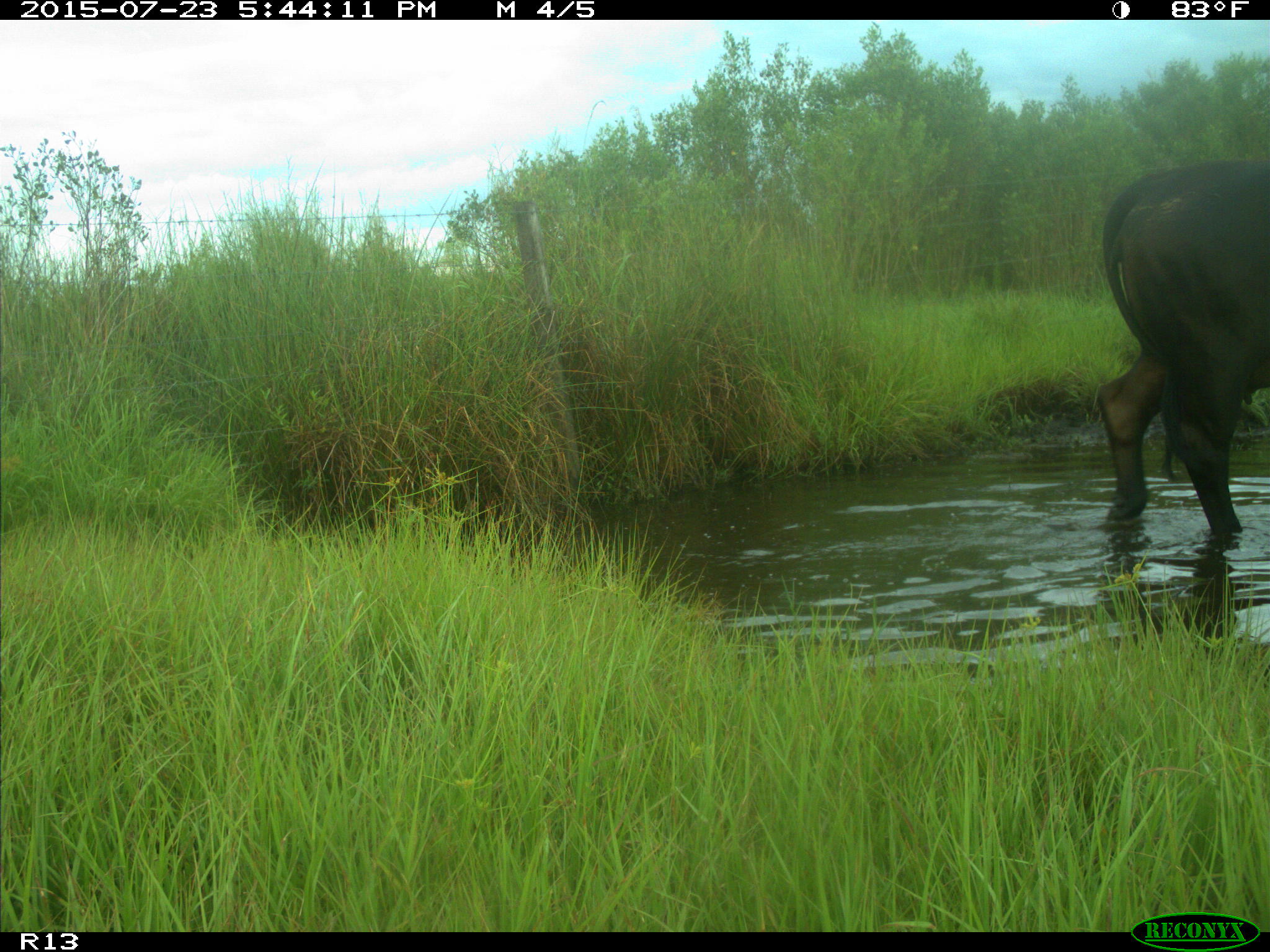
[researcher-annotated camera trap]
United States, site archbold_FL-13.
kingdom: Animalia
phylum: Chordata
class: Mammalia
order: Artiodactyla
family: Bovidae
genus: Bos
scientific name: Bos taurus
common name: domestic cow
Bos taurus (domestic cow).